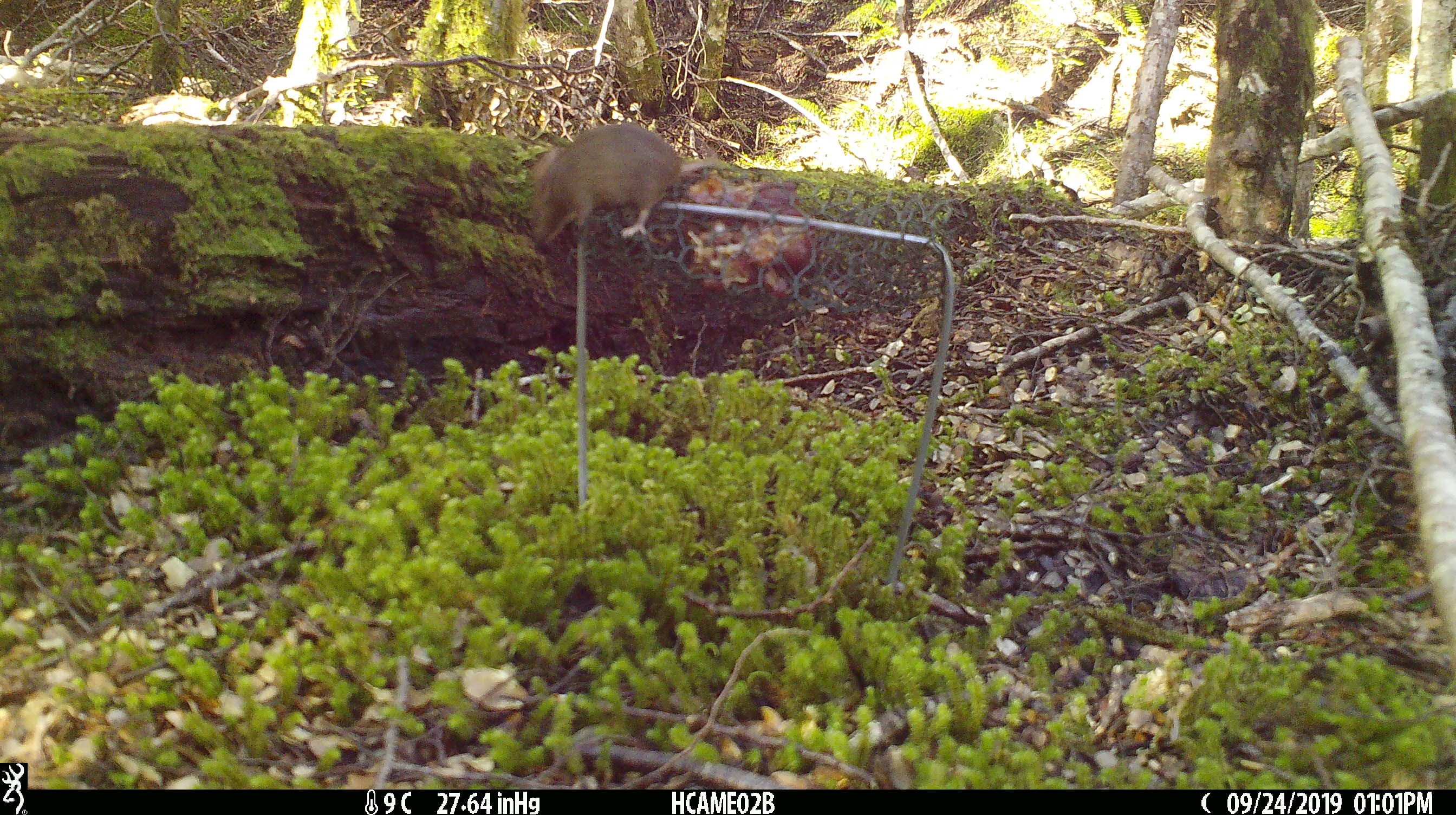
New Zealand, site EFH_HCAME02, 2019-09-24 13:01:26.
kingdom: Animalia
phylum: Chordata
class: Mammalia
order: Rodentia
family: Muridae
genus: Mus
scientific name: Mus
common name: mouse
Mouse (Mus).